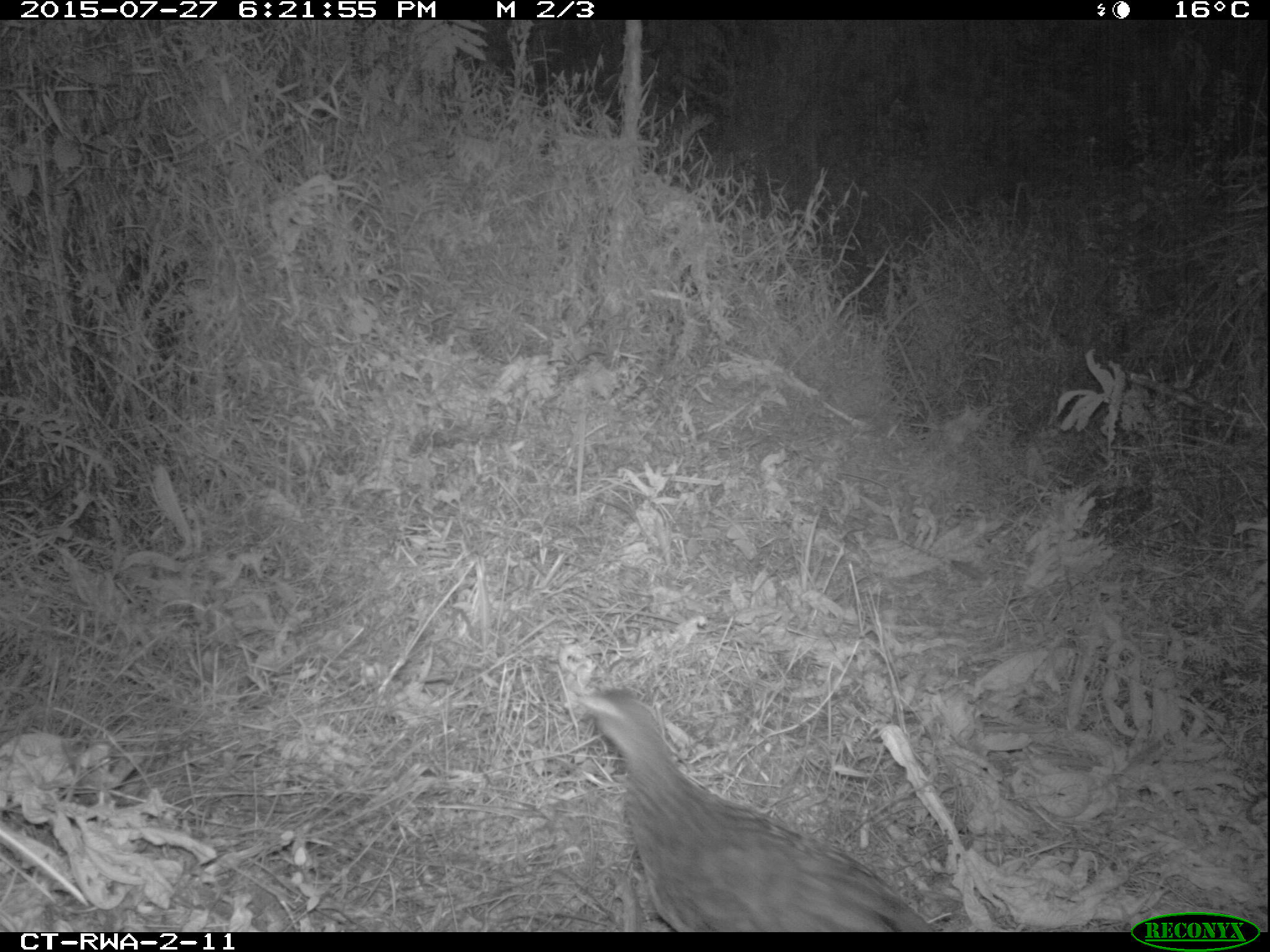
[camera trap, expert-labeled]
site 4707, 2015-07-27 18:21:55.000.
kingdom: Animalia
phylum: Chordata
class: Aves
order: Galliformes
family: Phasianidae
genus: Pternistis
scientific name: Pternistis nobilis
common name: handsome francolin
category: francolinus nobilis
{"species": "francolinus nobilis (handsome francolin) (Pternistis nobilis)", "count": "1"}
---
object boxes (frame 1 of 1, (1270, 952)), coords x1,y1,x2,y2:
francolinus nobilis: 567,683,947,930